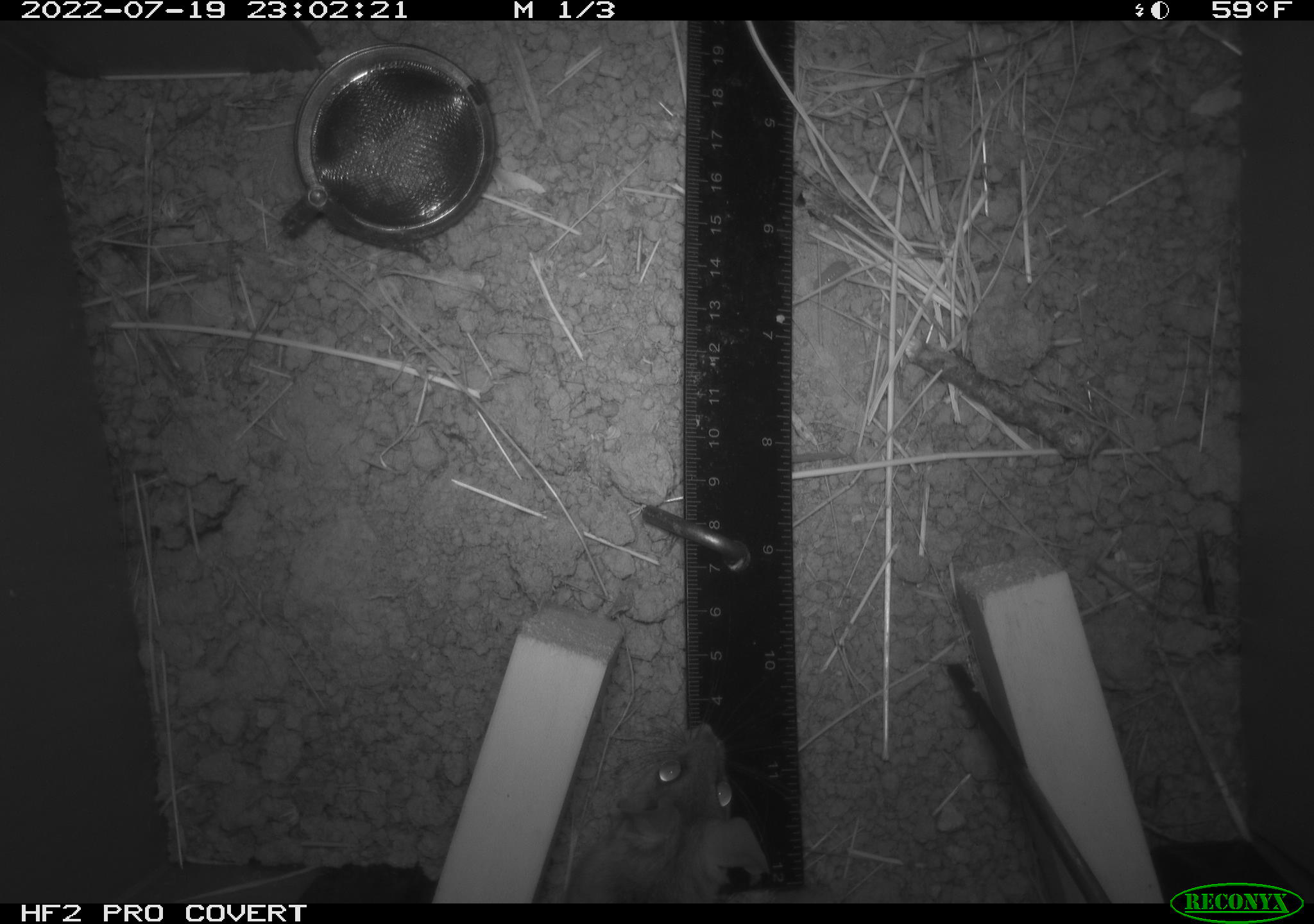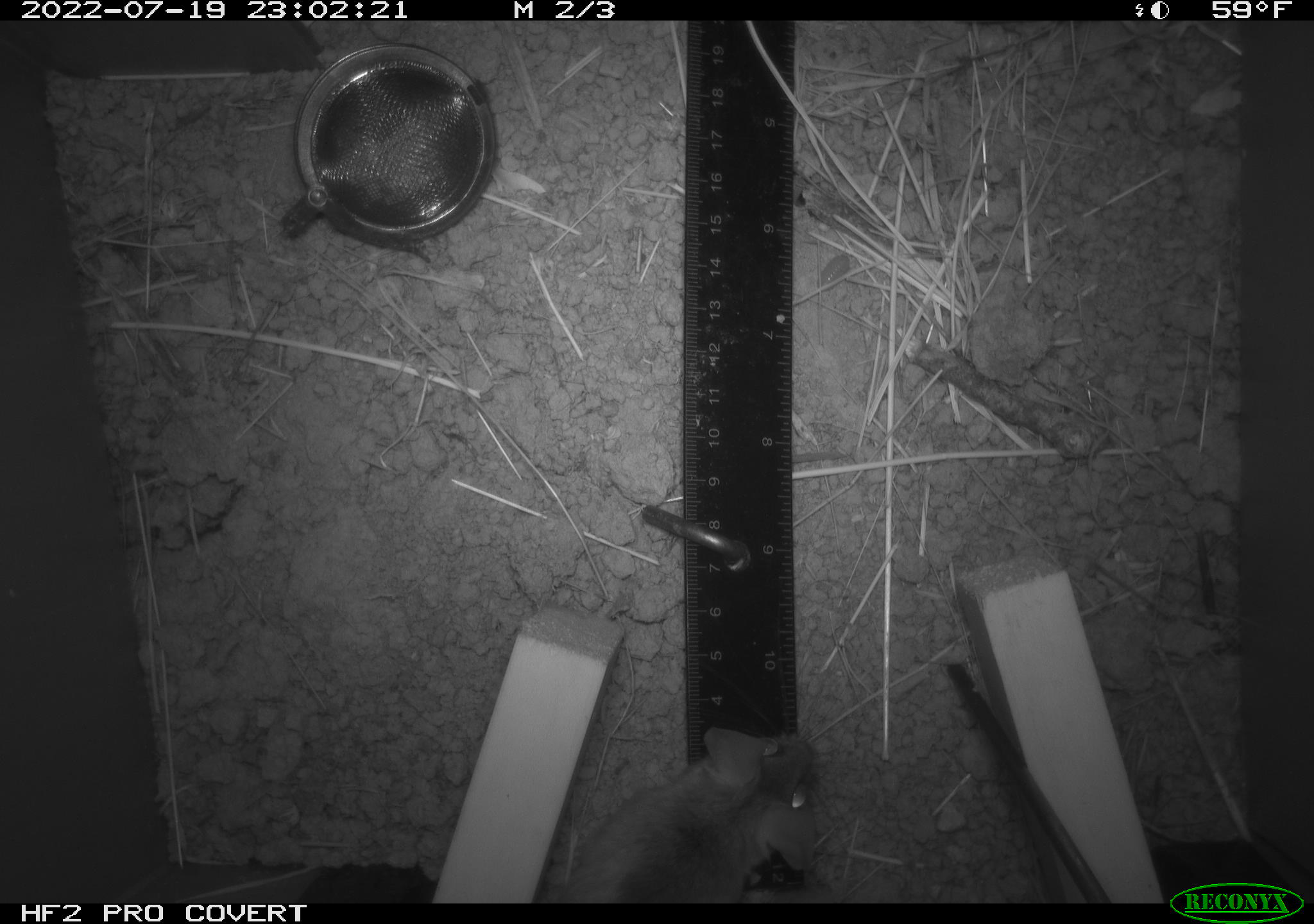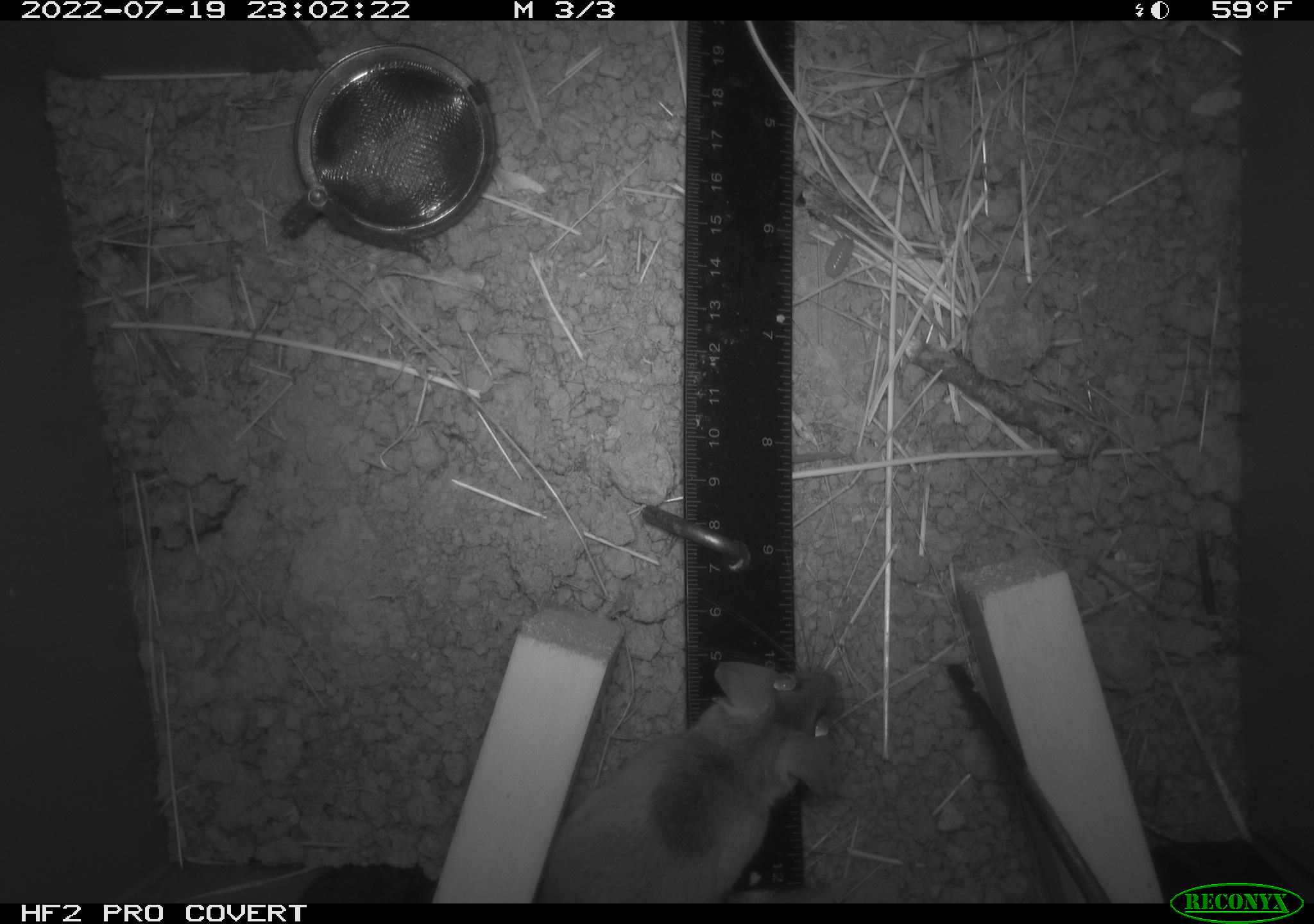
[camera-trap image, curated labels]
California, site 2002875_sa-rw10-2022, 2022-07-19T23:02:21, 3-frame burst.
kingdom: Animalia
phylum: Chordata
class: Mammalia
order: Rodentia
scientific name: Rodentia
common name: mouse species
Mouse species (Rodentia).